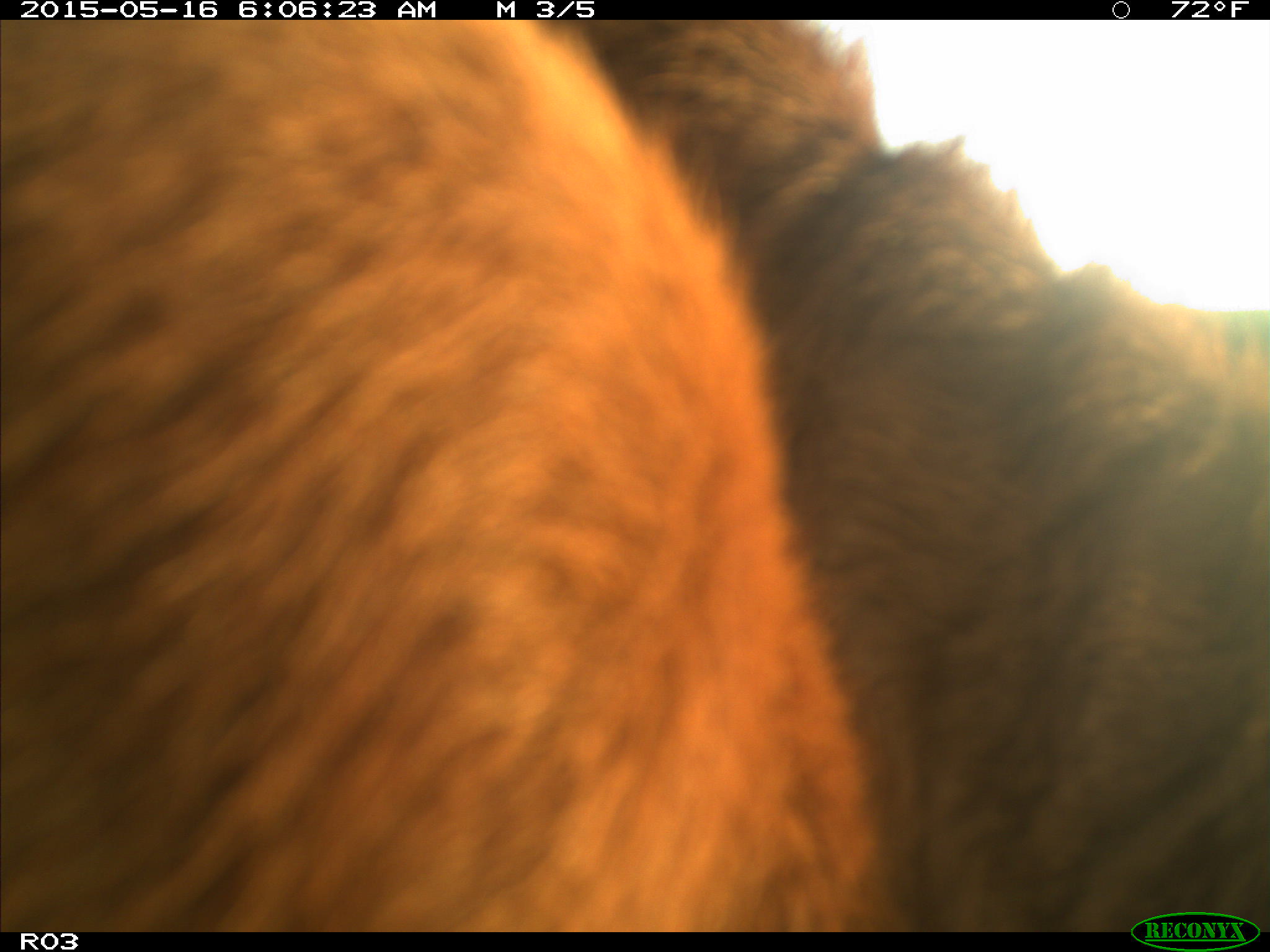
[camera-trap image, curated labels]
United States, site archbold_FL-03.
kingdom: Animalia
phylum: Chordata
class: Mammalia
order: Artiodactyla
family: Bovidae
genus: Bos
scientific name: Bos taurus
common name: domestic cow